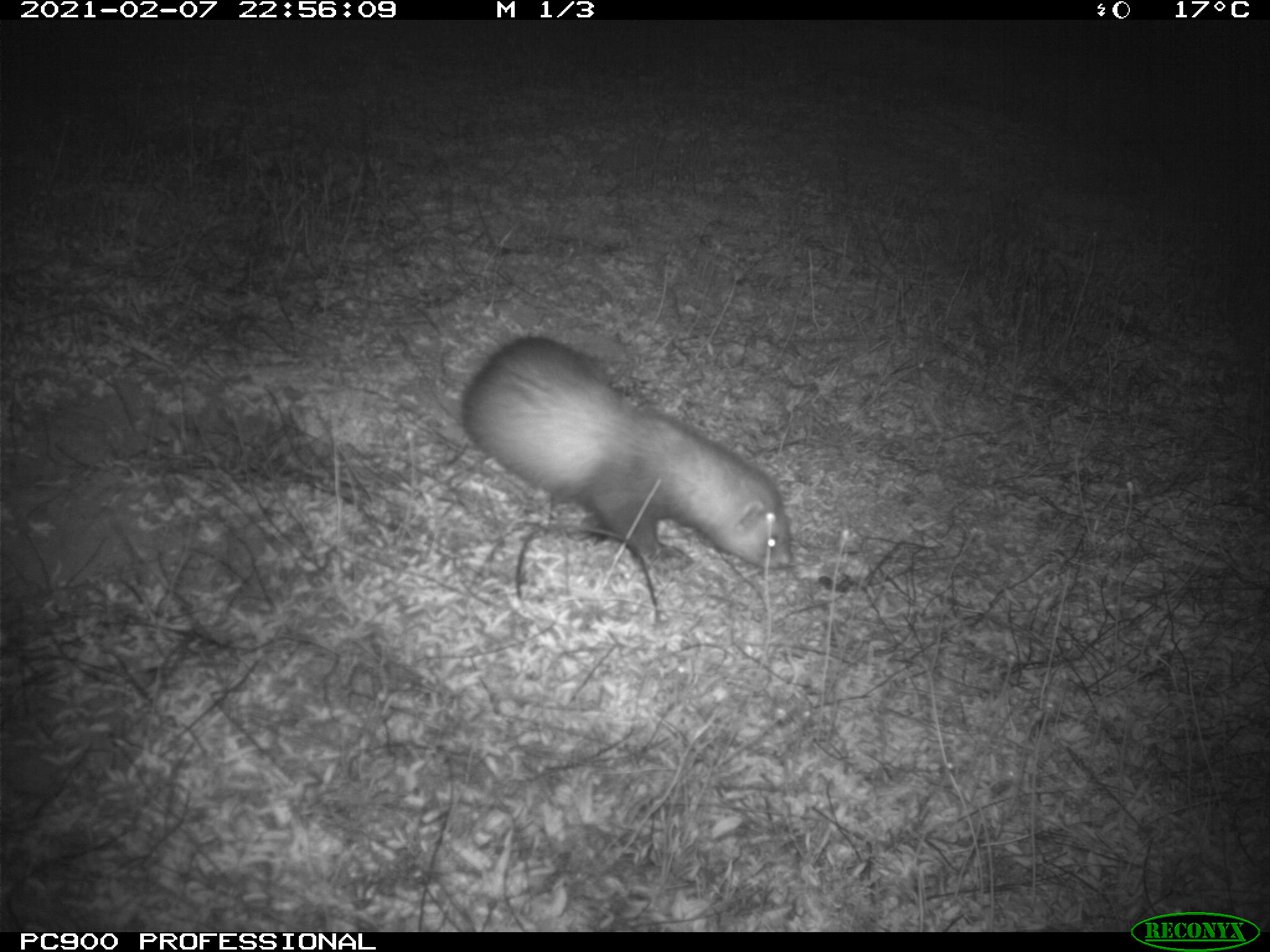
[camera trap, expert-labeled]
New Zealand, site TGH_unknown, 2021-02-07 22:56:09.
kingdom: Animalia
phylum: Chordata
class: Mammalia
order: Carnivora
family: Mustelidae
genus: Mustela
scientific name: Mustela furo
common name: ferret